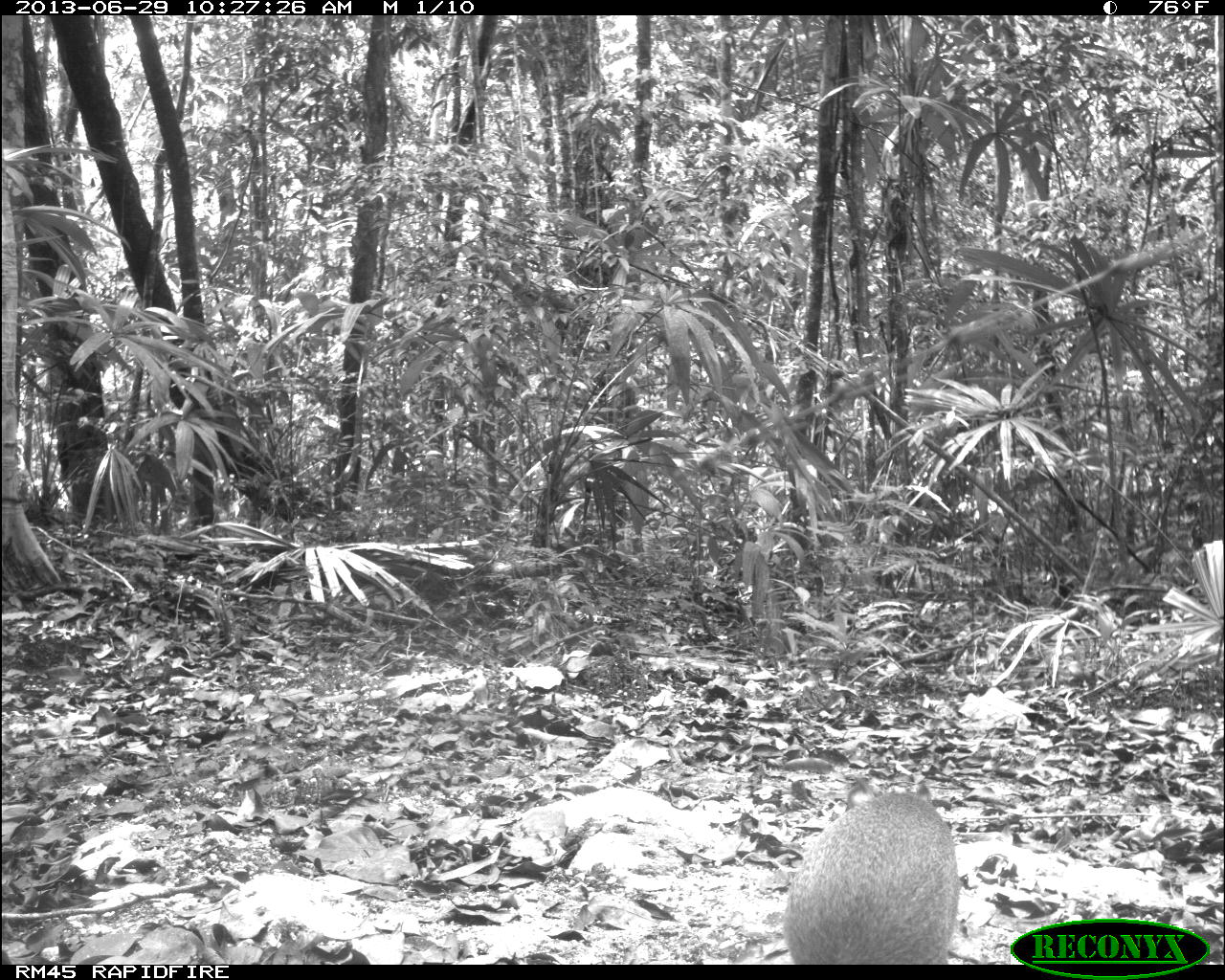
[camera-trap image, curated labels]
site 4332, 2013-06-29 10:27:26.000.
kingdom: Animalia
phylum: Chordata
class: Mammalia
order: Rodentia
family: Dasyproctidae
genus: Dasyprocta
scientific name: Dasyprocta punctata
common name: central american agouti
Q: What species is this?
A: Dasyprocta punctata (central american agouti).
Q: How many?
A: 1.